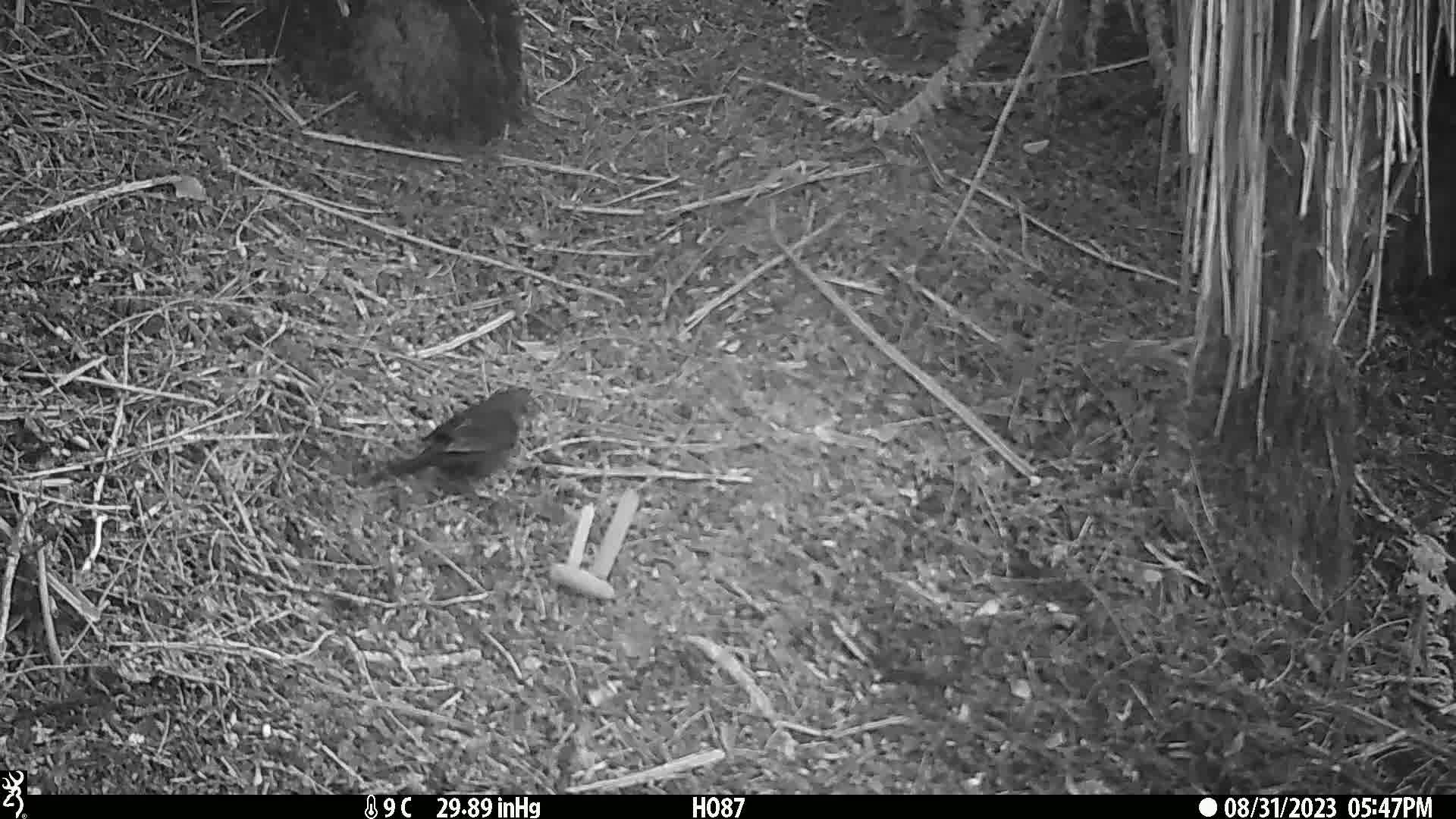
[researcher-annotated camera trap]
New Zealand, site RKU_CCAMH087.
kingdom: Animalia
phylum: Chordata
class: Aves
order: Passeriformes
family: Turdidae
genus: Turdus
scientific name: Turdus merula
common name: eurasian blackbird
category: blackbird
Blackbird (eurasian blackbird) (Turdus merula).